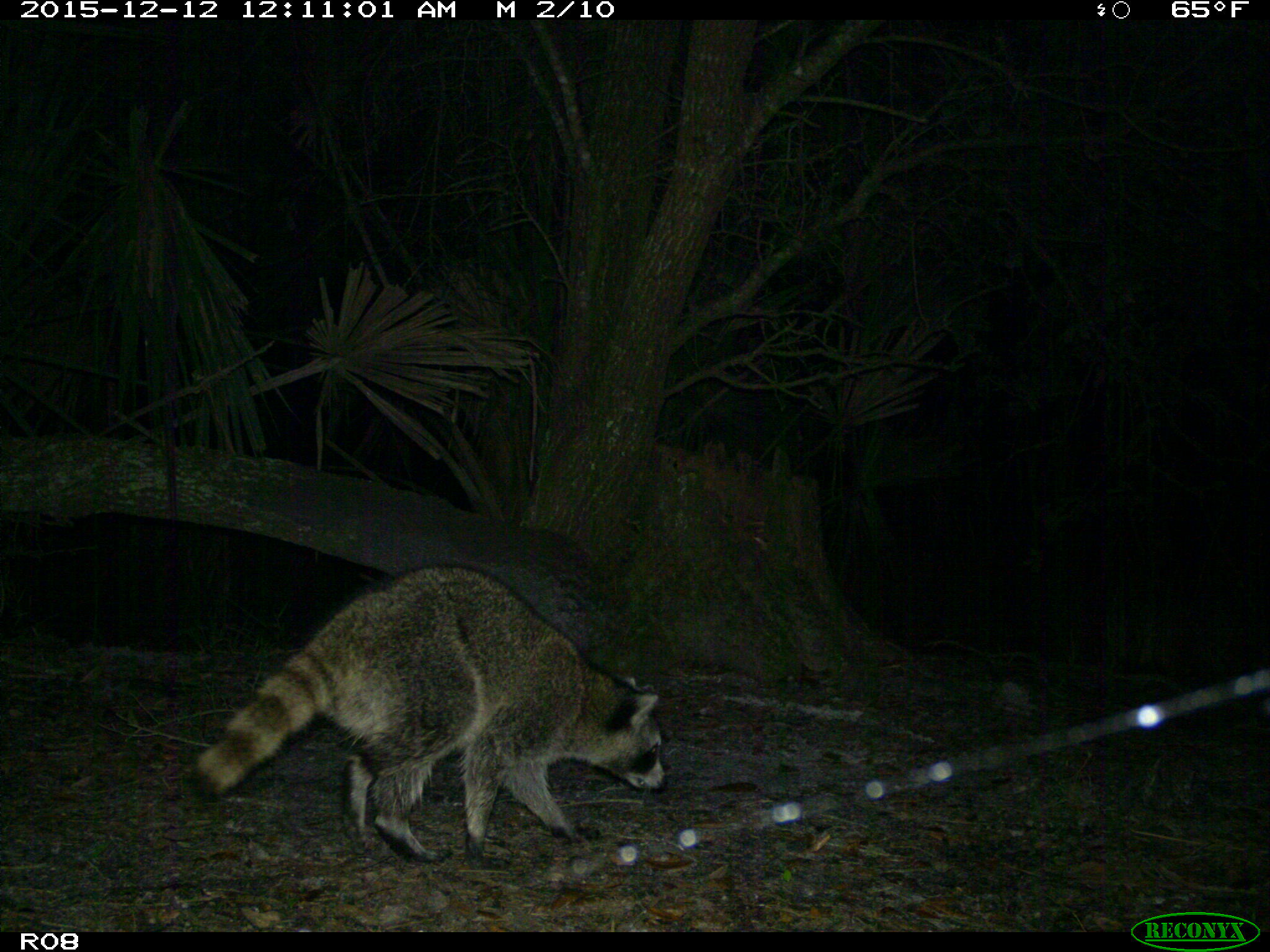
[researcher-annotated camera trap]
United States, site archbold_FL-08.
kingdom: Animalia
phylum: Chordata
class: Mammalia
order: Carnivora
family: Procyonidae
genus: Procyon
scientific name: Procyon lotor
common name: common raccoon